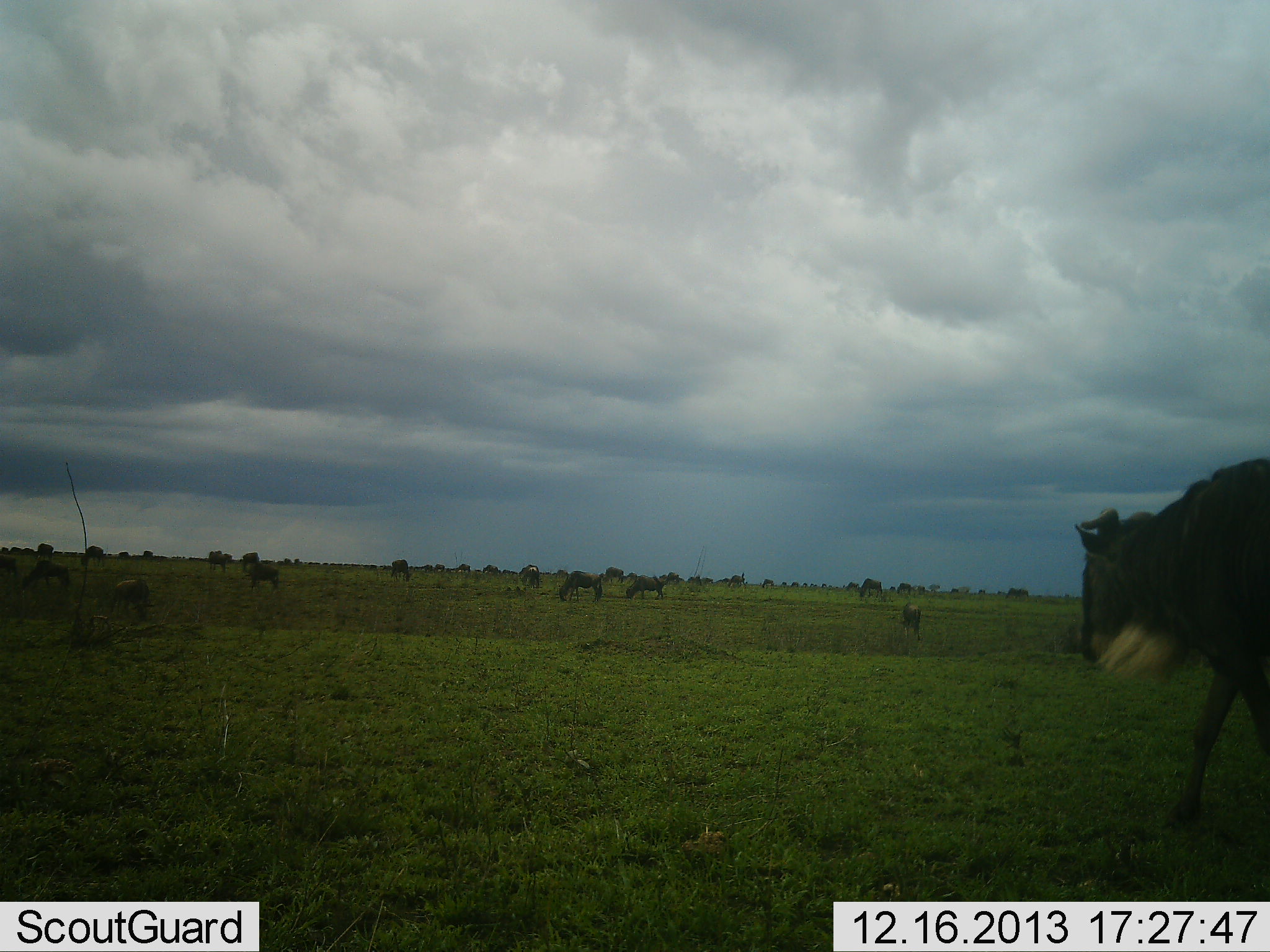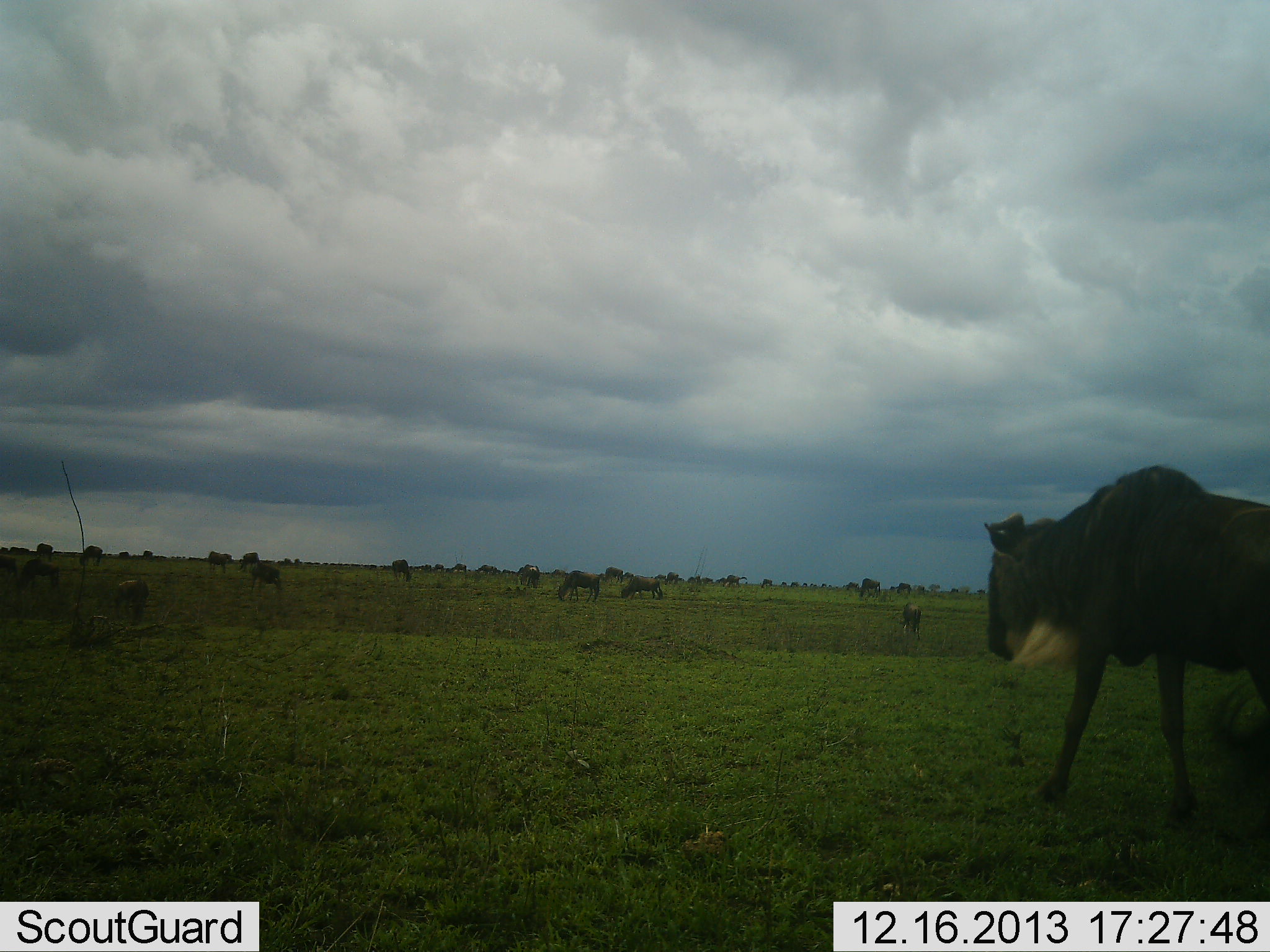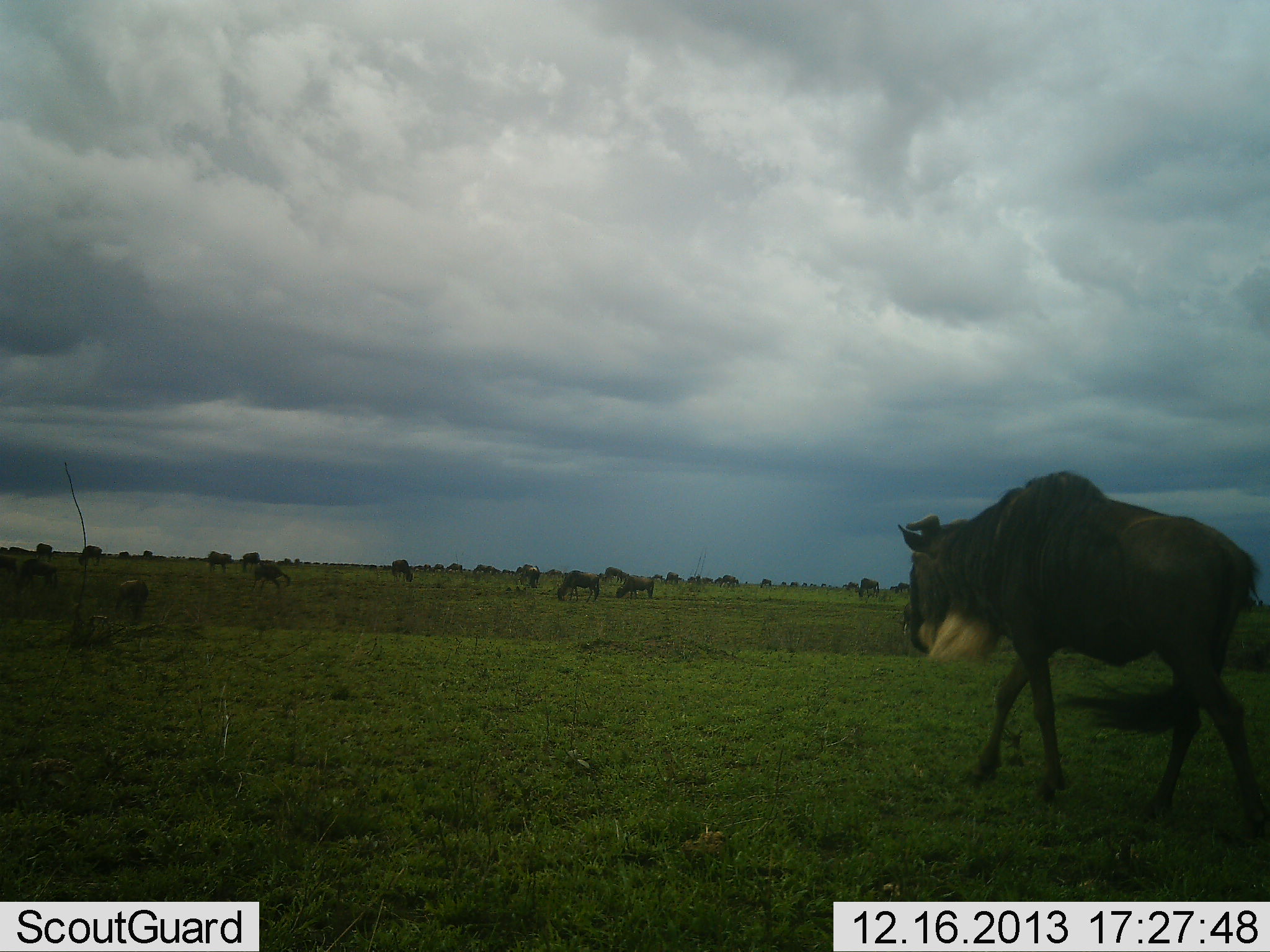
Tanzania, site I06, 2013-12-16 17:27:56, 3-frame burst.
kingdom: Animalia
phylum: Chordata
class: Mammalia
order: Artiodactyla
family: Bovidae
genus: Connochaetes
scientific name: Connochaetes taurinus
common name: blue wildebeest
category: wildebeest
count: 11-50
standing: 40%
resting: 0%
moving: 90%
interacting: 0%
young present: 10%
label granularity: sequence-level